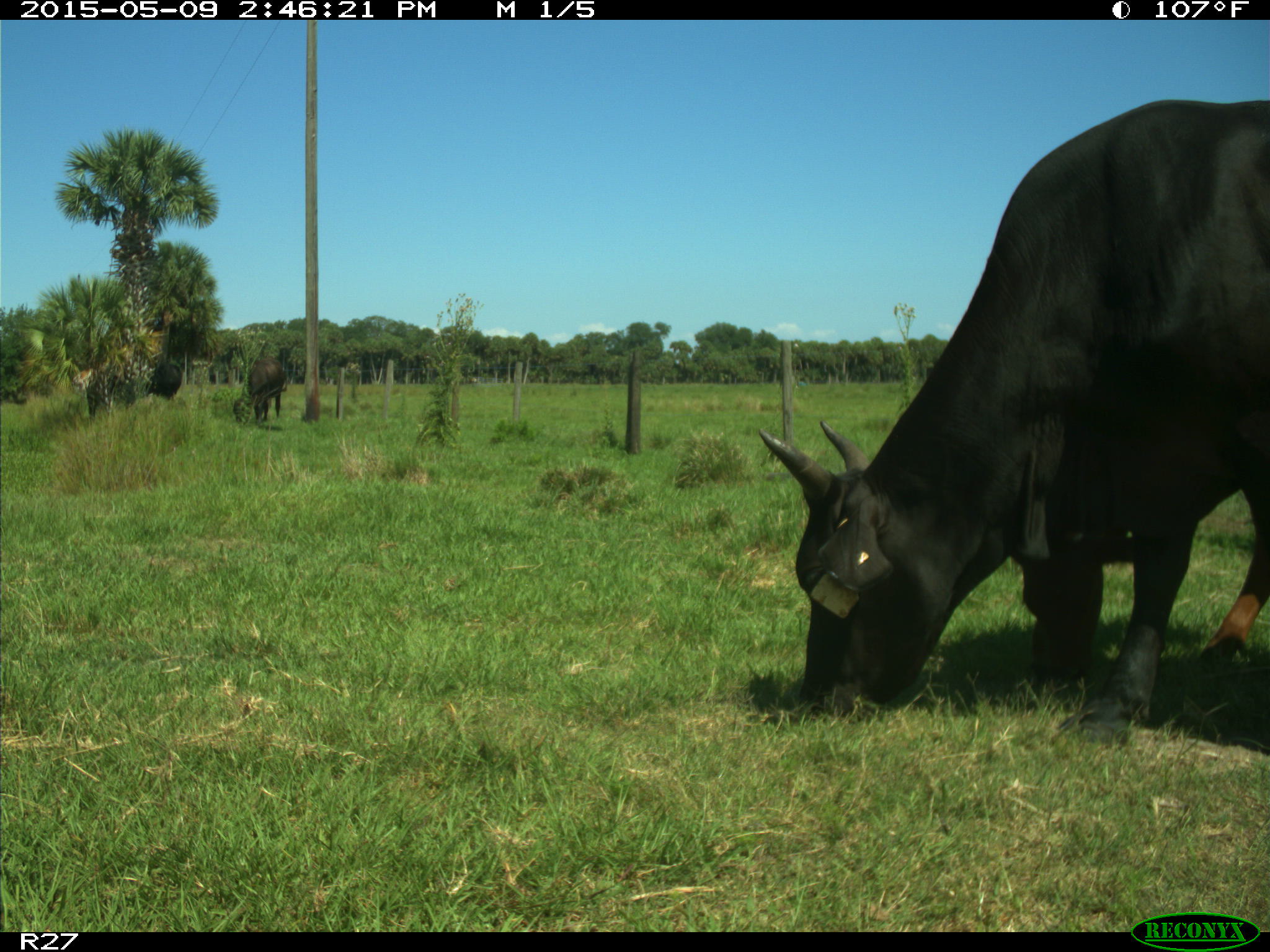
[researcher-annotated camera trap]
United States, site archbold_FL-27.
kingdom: Animalia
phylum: Chordata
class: Mammalia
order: Artiodactyla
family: Bovidae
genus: Bos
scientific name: Bos taurus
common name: domestic cow